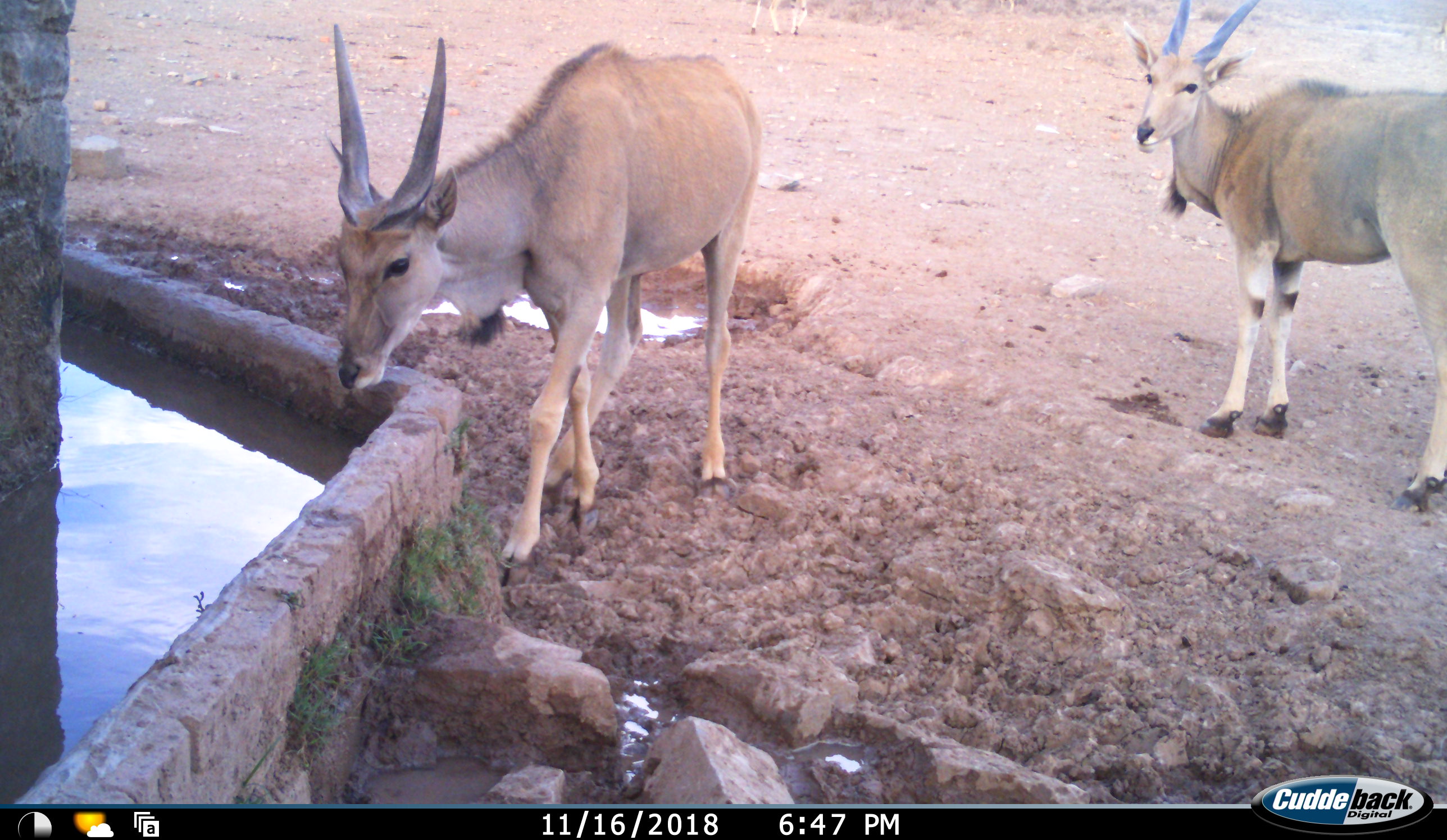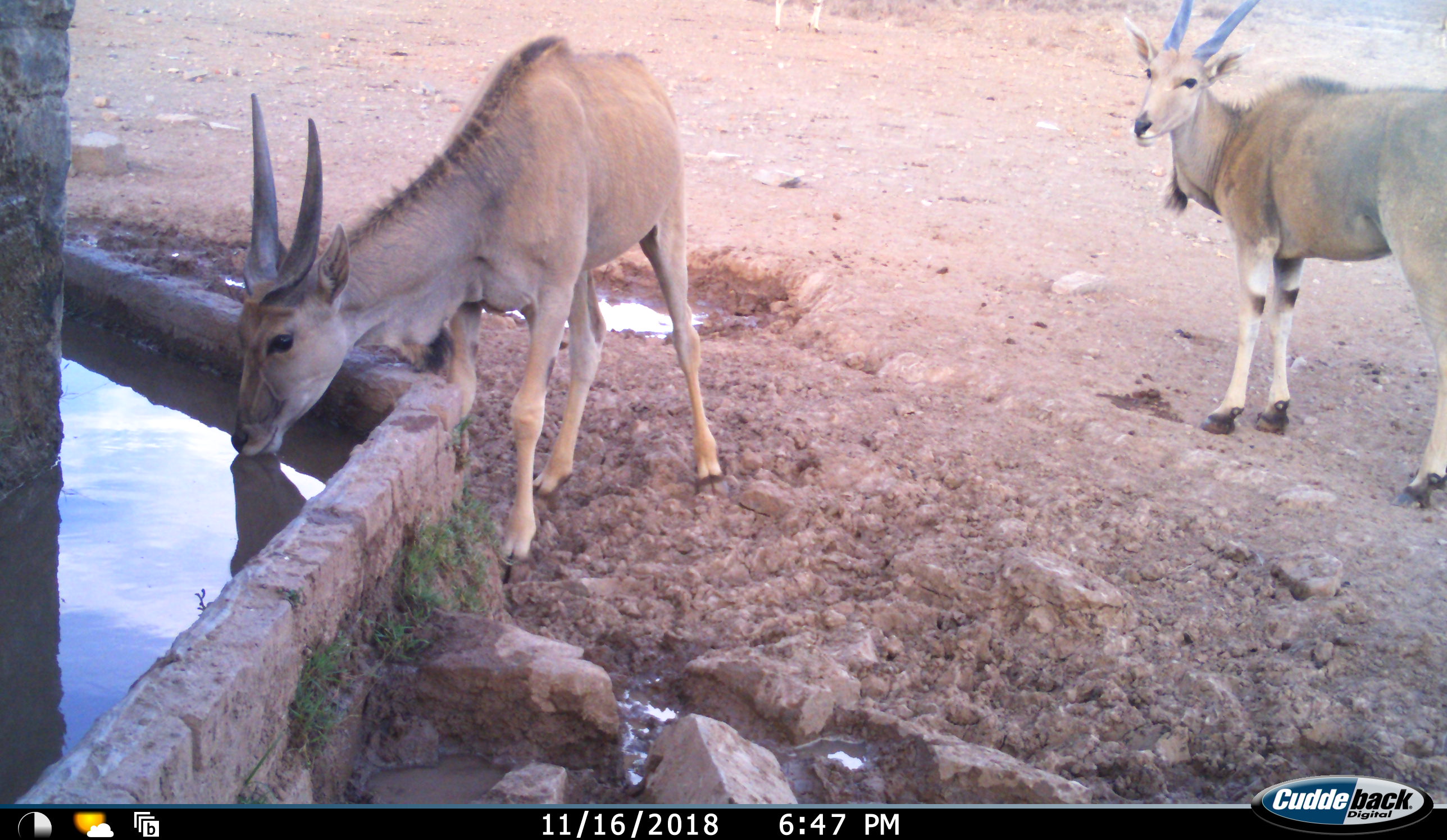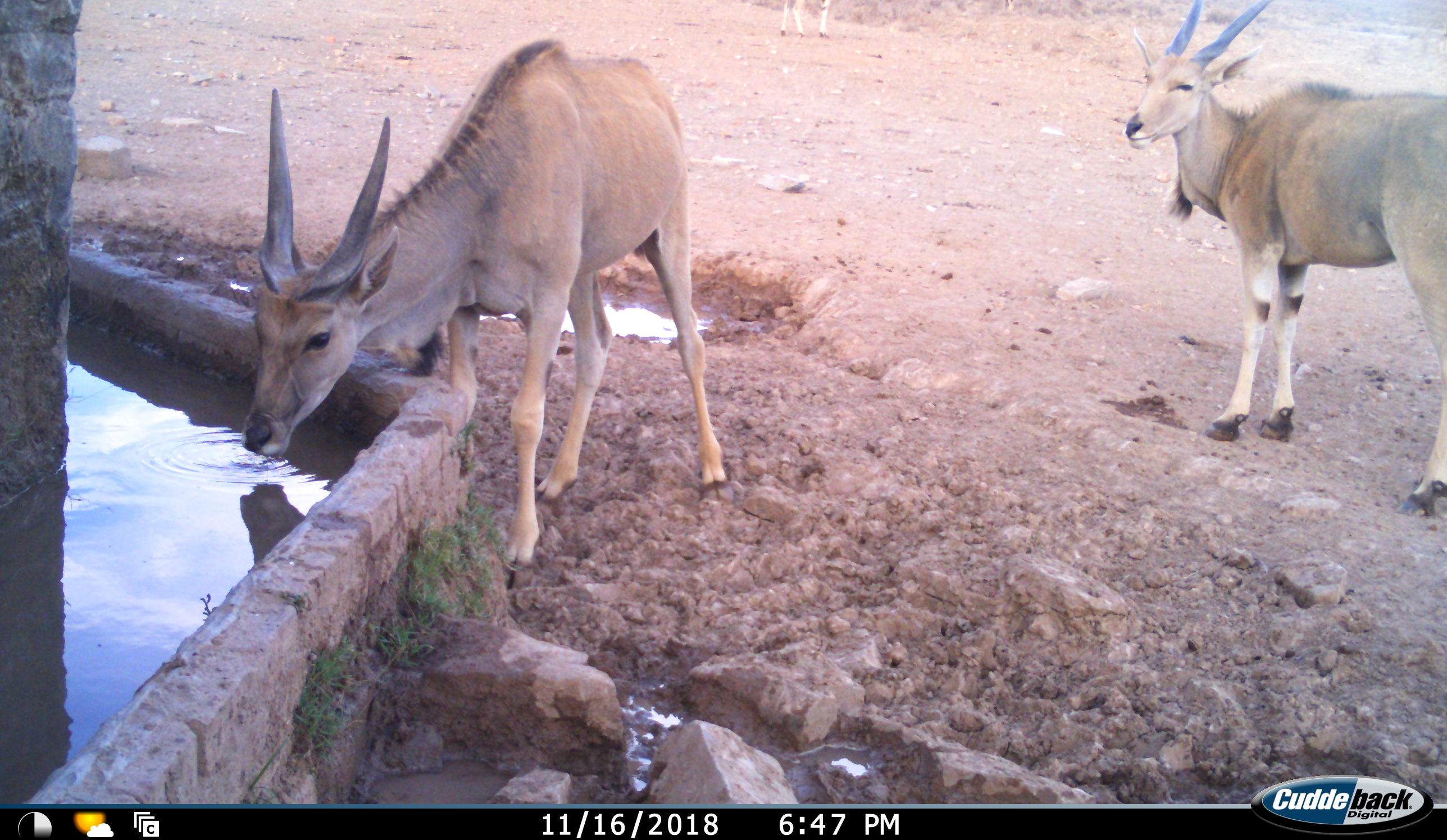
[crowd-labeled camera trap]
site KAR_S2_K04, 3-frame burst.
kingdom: Animalia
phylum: Chordata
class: Mammalia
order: Artiodactyla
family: Bovidae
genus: Tragelaphus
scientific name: Tragelaphus oryx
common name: eland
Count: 3.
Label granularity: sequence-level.